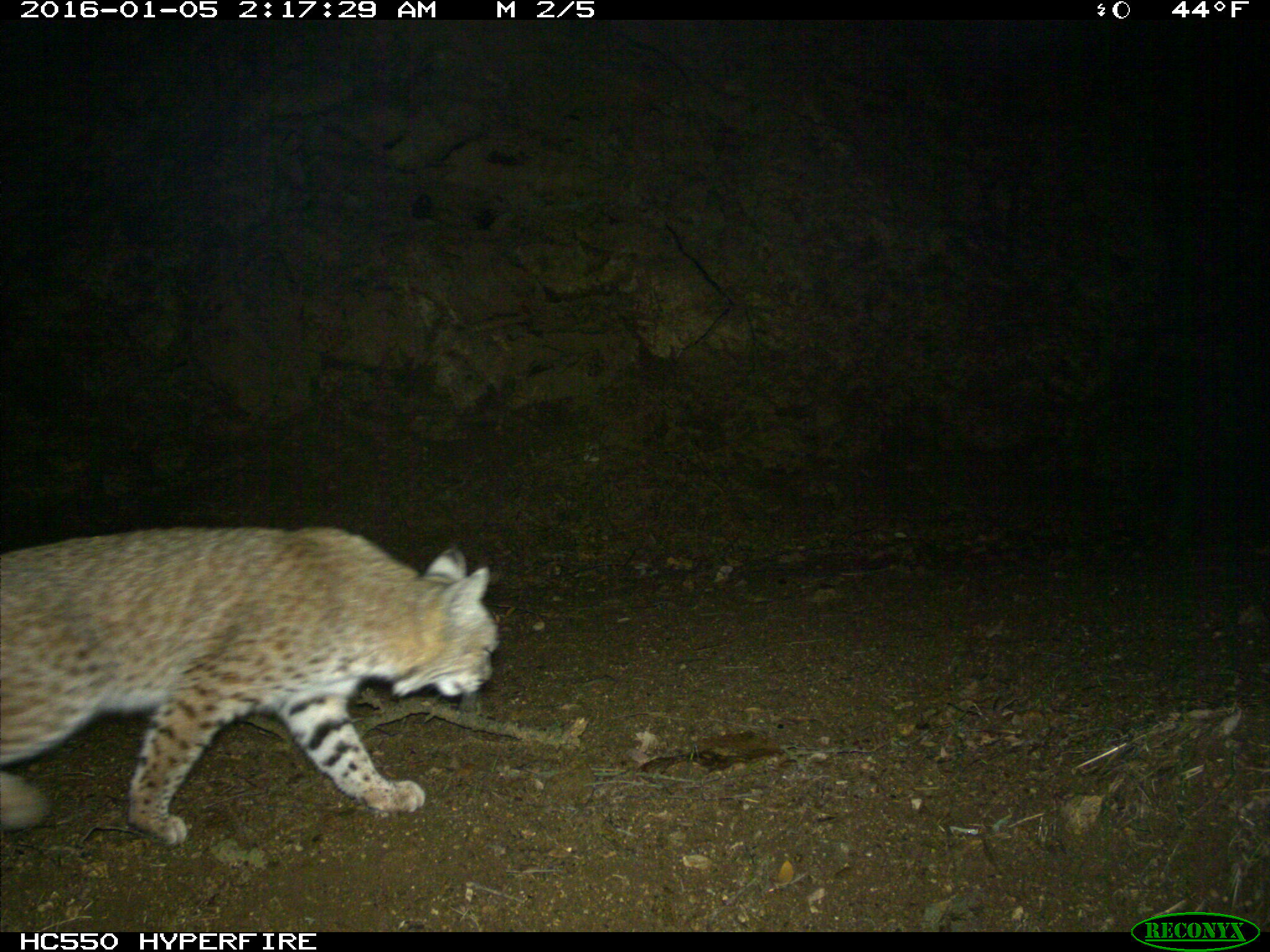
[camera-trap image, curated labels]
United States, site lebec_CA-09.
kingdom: Animalia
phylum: Chordata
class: Mammalia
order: Carnivora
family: Felidae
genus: Lynx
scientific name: Lynx rufus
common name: bobcat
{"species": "Lynx rufus (bobcat)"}